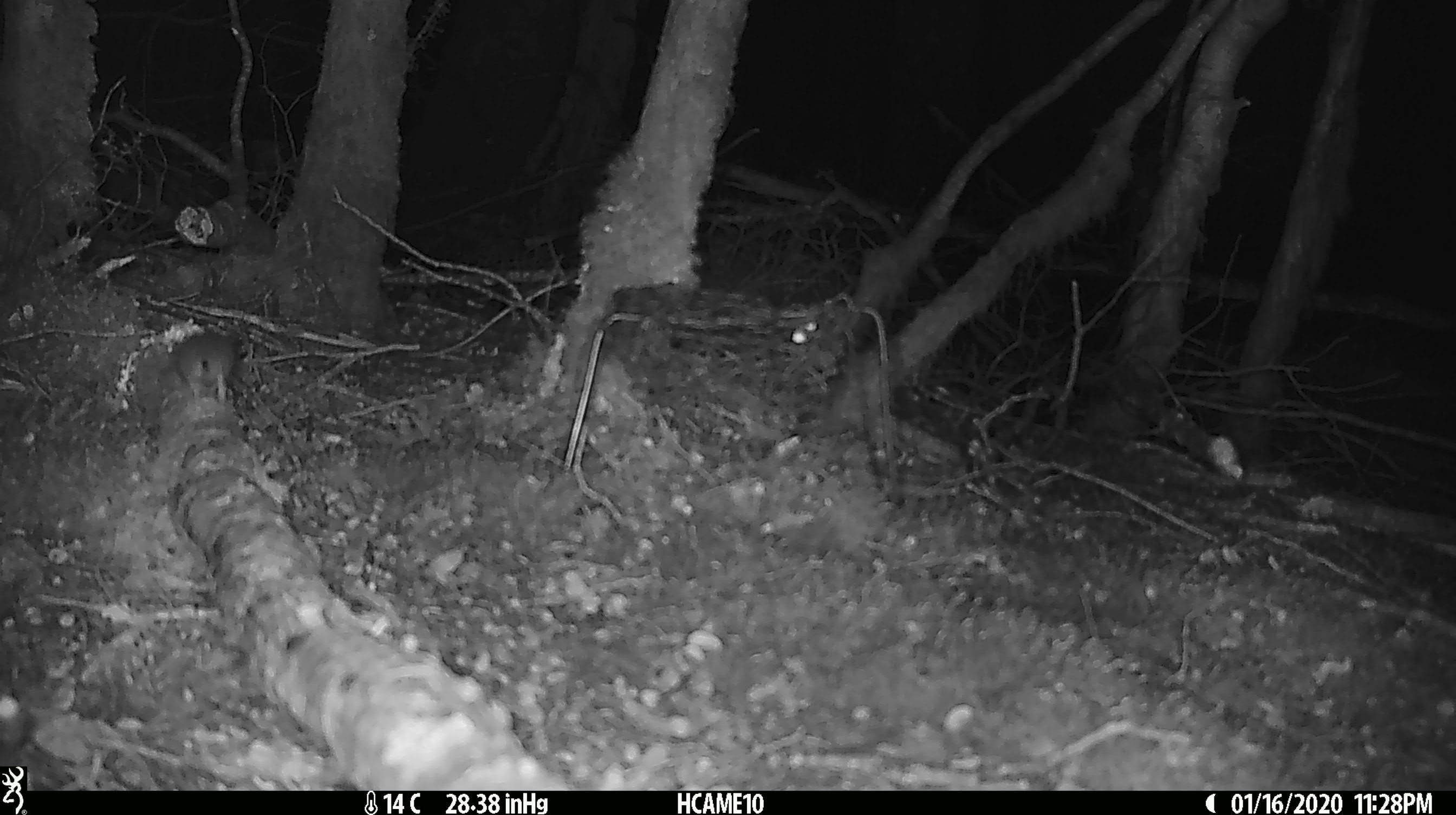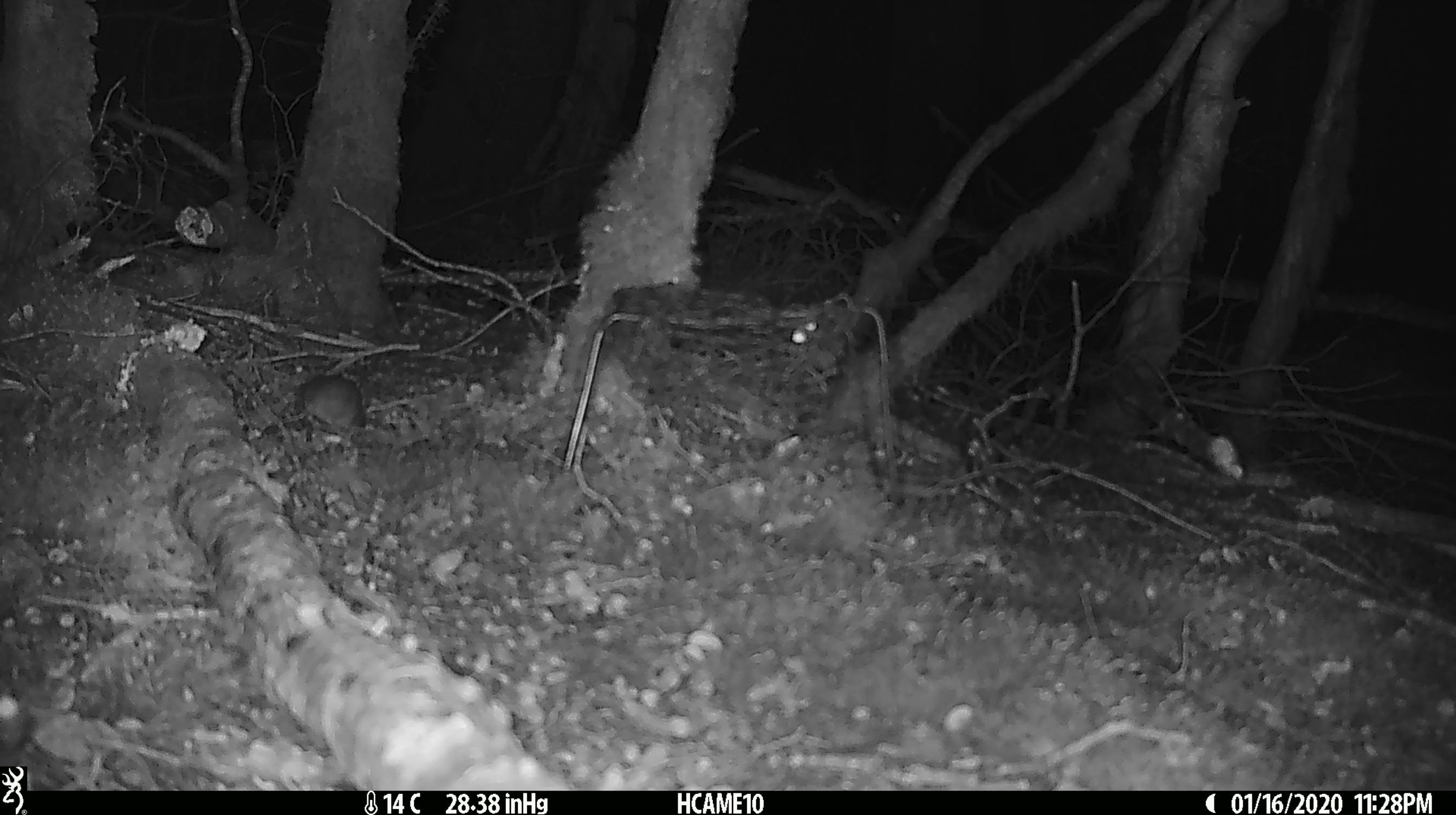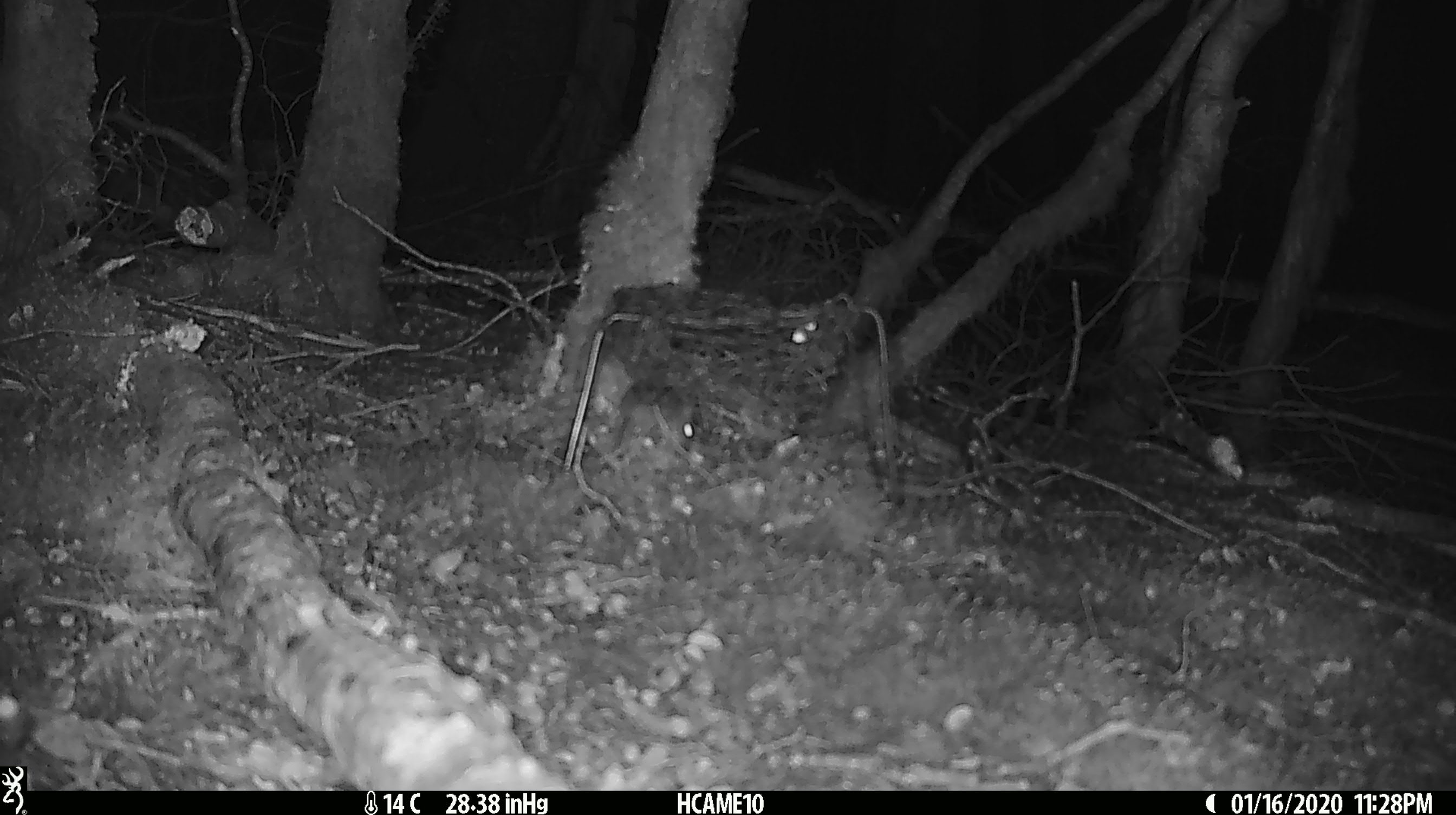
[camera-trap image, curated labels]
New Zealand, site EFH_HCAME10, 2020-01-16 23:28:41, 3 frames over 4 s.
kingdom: Animalia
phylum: Chordata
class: Mammalia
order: Rodentia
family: Muridae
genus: Mus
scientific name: Mus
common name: mouse